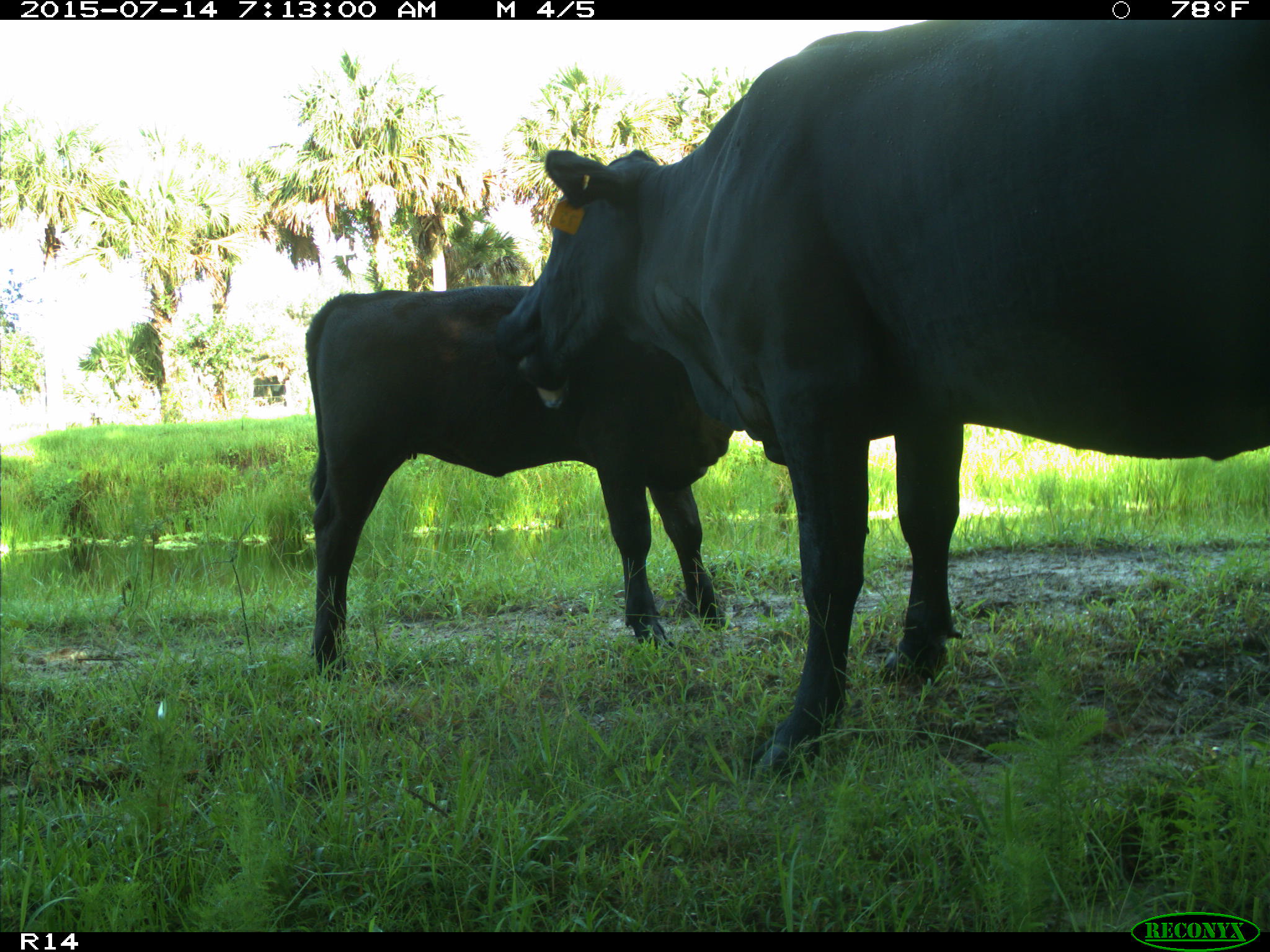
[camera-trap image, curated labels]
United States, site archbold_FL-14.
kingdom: Animalia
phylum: Chordata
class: Mammalia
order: Artiodactyla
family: Bovidae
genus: Bos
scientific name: Bos taurus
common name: domestic cow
Bos taurus (domestic cow).